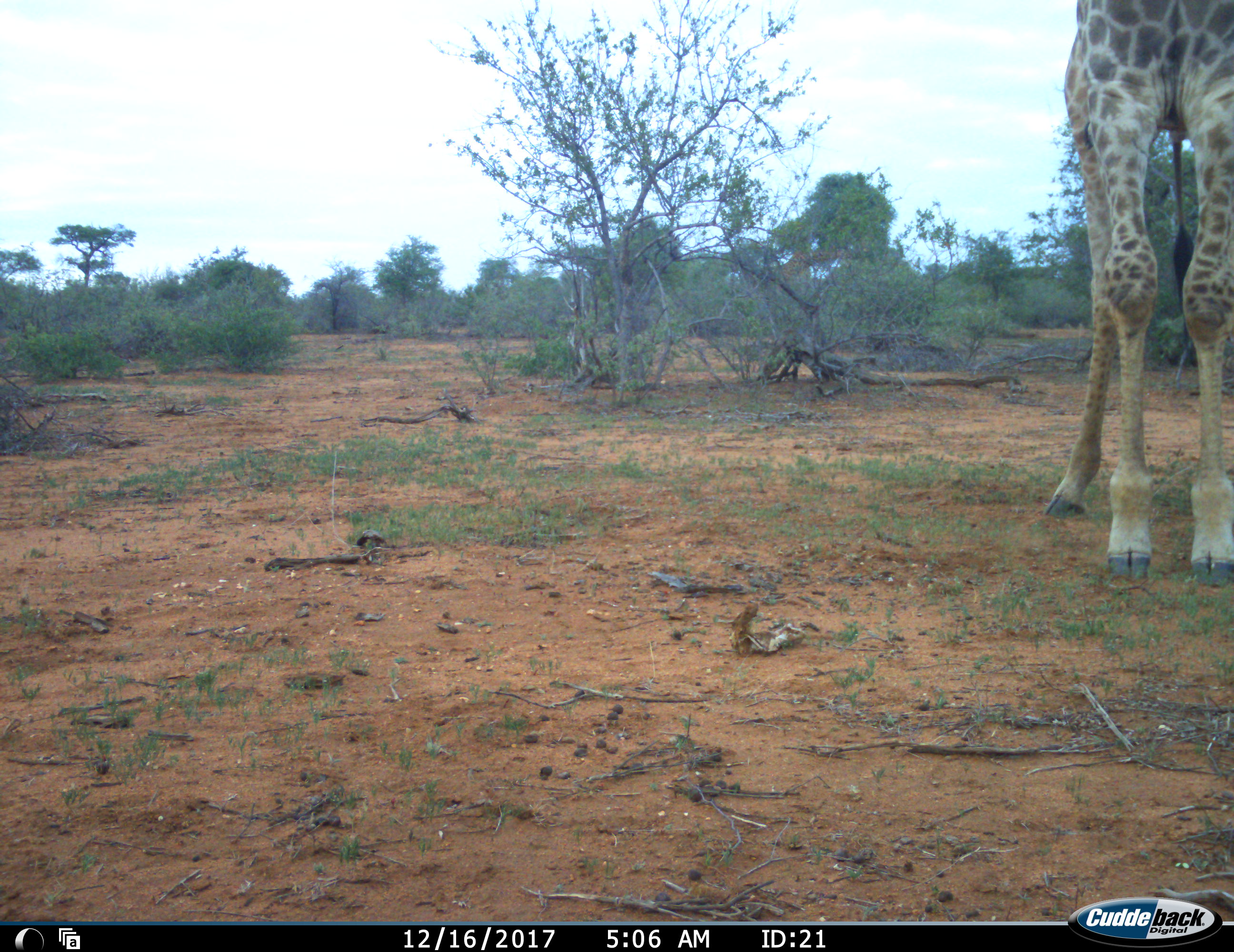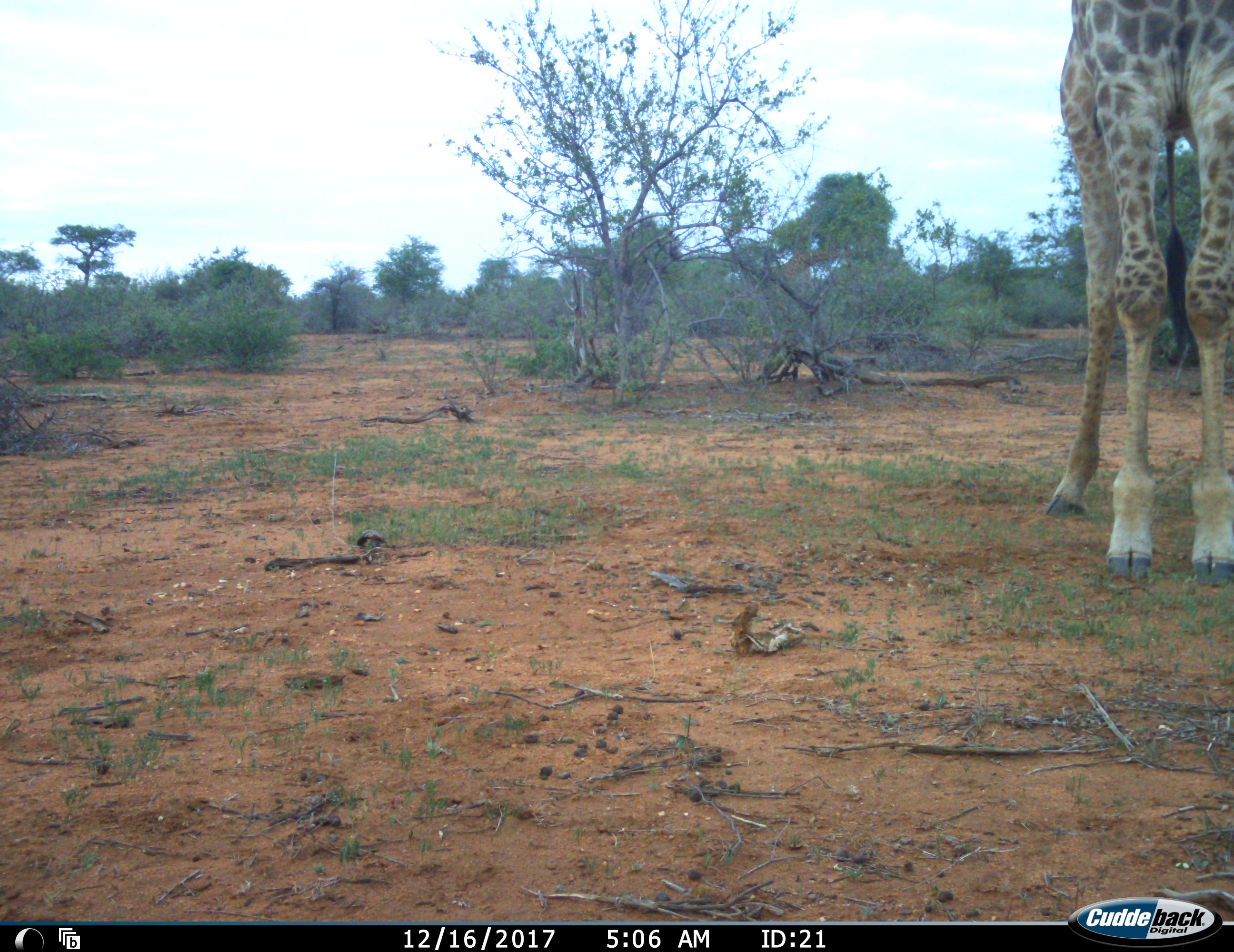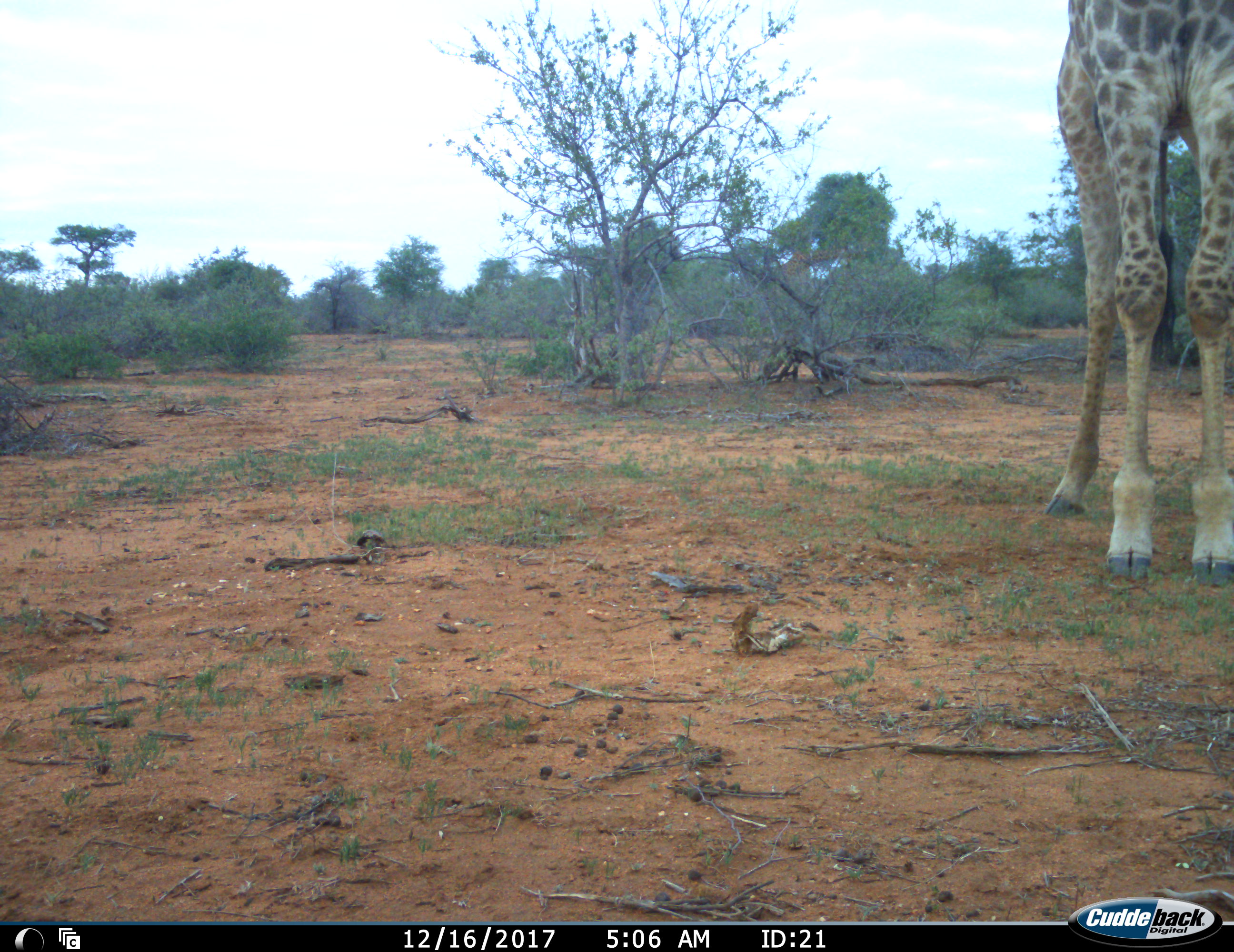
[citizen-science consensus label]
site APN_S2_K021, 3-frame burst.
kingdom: Animalia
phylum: Chordata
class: Mammalia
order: Artiodactyla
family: Giraffidae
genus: Giraffa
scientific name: Giraffa camelopardalis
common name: giraffe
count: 1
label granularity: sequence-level